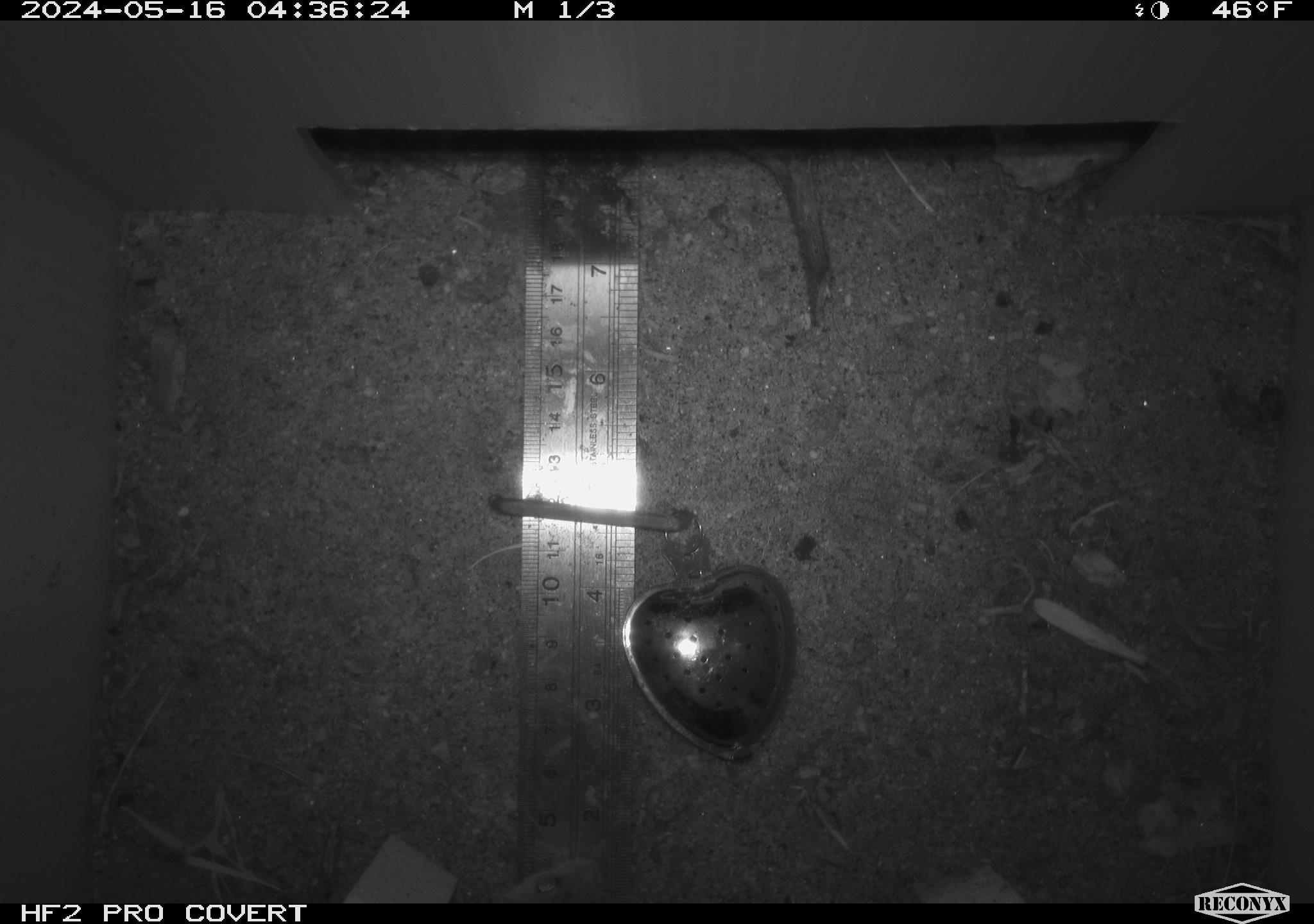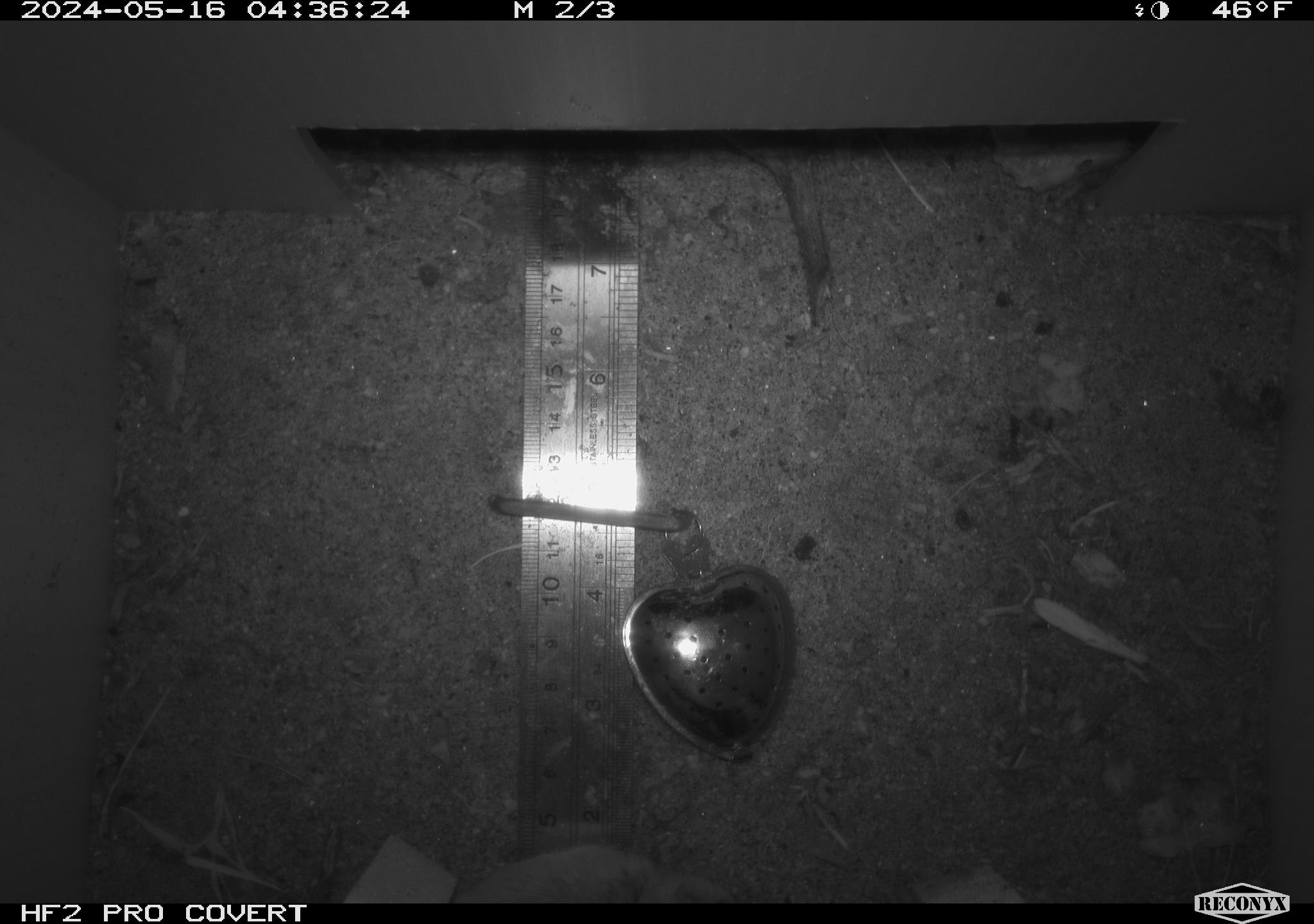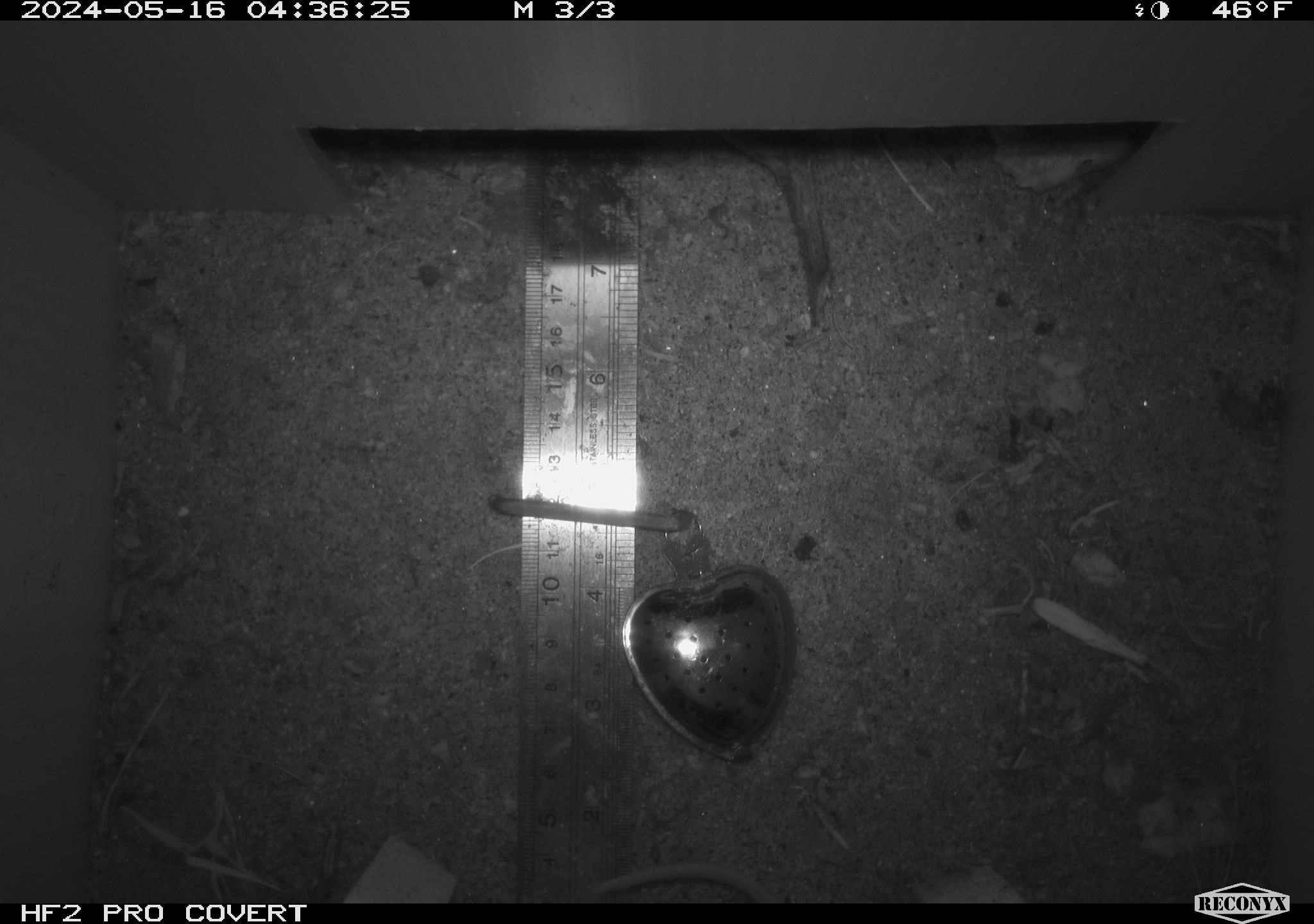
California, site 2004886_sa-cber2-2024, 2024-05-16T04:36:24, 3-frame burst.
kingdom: Animalia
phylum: Chordata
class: Mammalia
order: Rodentia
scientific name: Rodentia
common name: mouse species